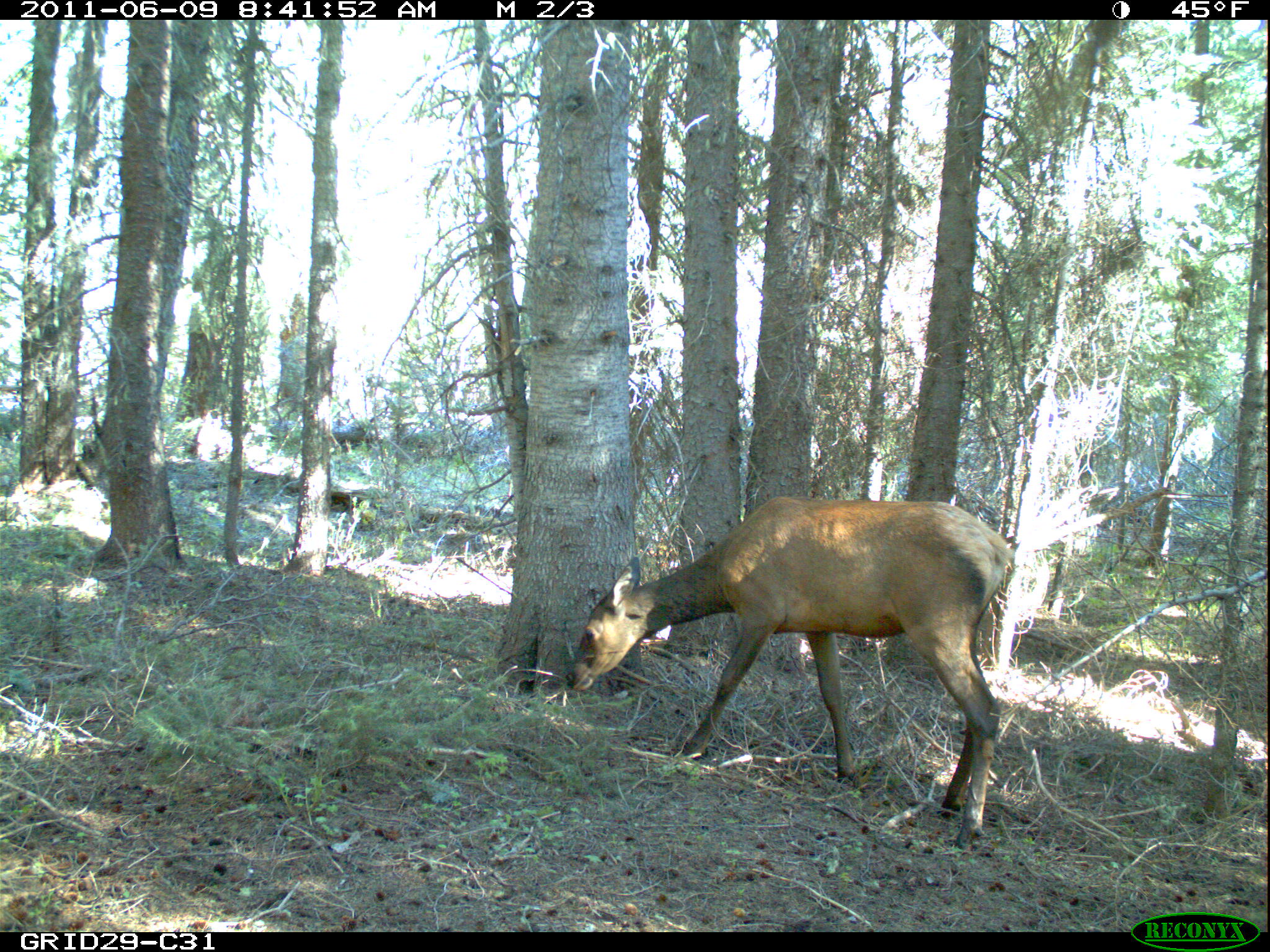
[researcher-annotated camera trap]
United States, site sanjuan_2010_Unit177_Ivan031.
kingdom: Animalia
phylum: Chordata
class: Mammalia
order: Artiodactyla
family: Cervidae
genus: Cervus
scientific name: Cervus elaphus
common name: red deer